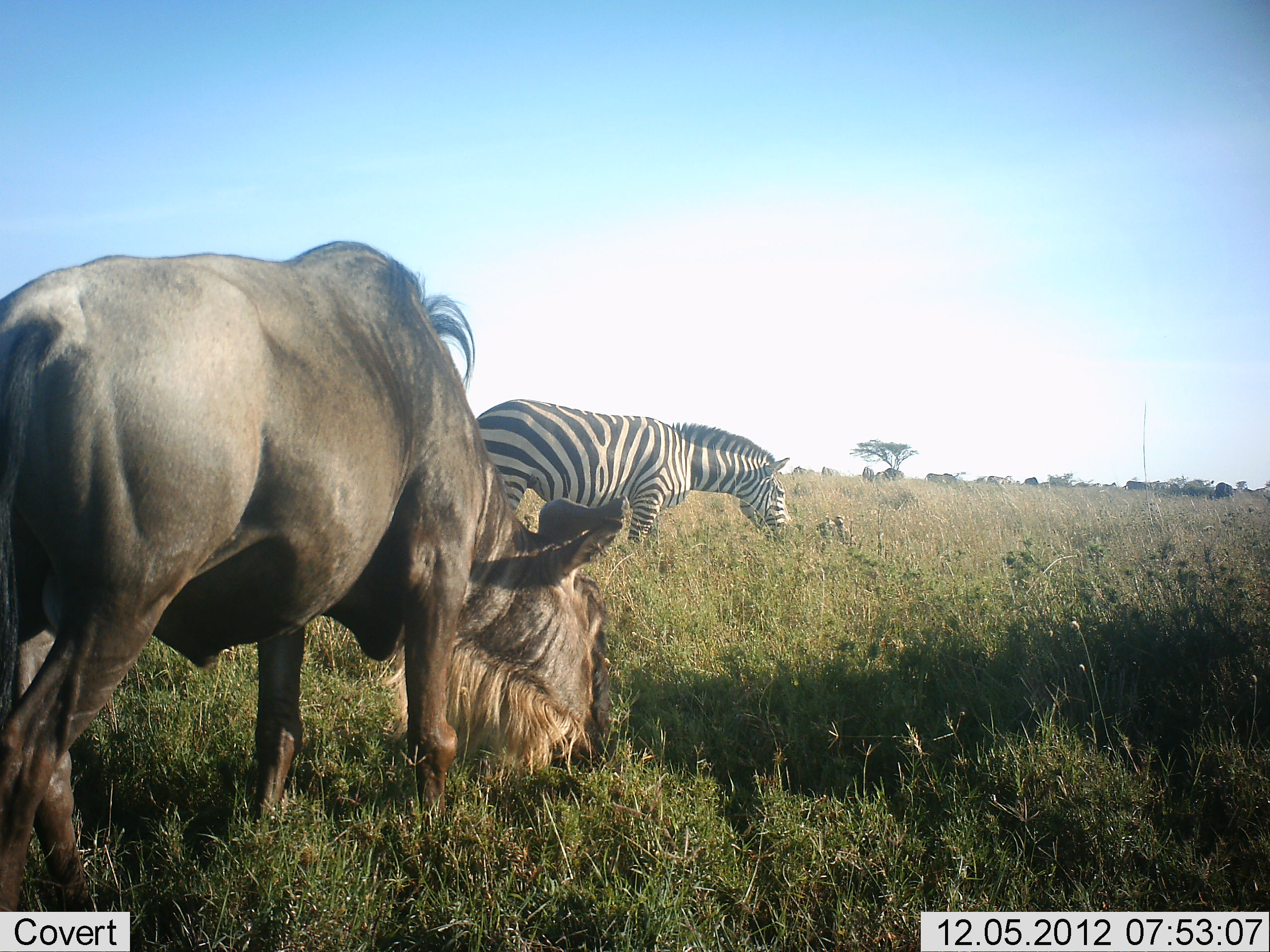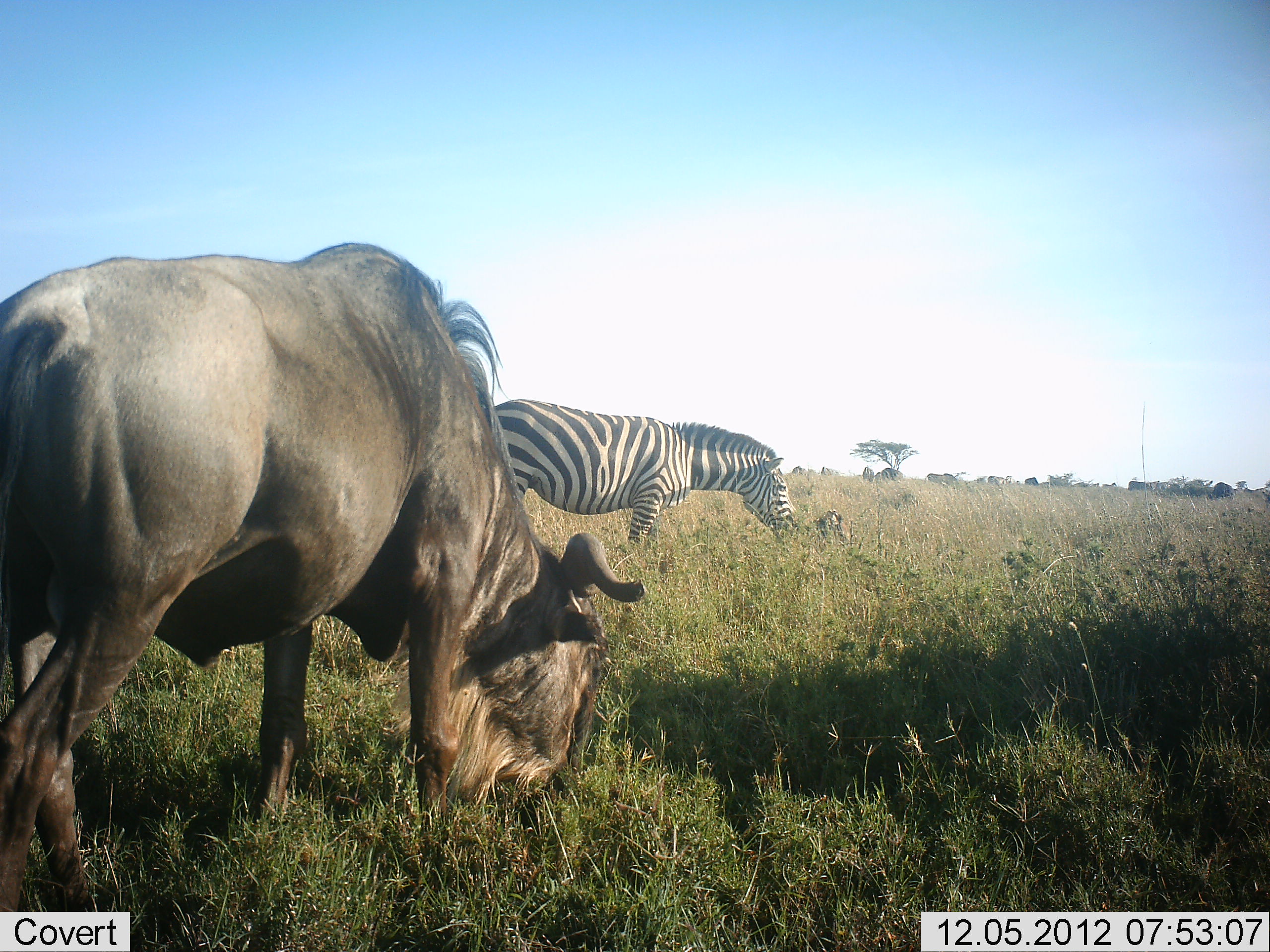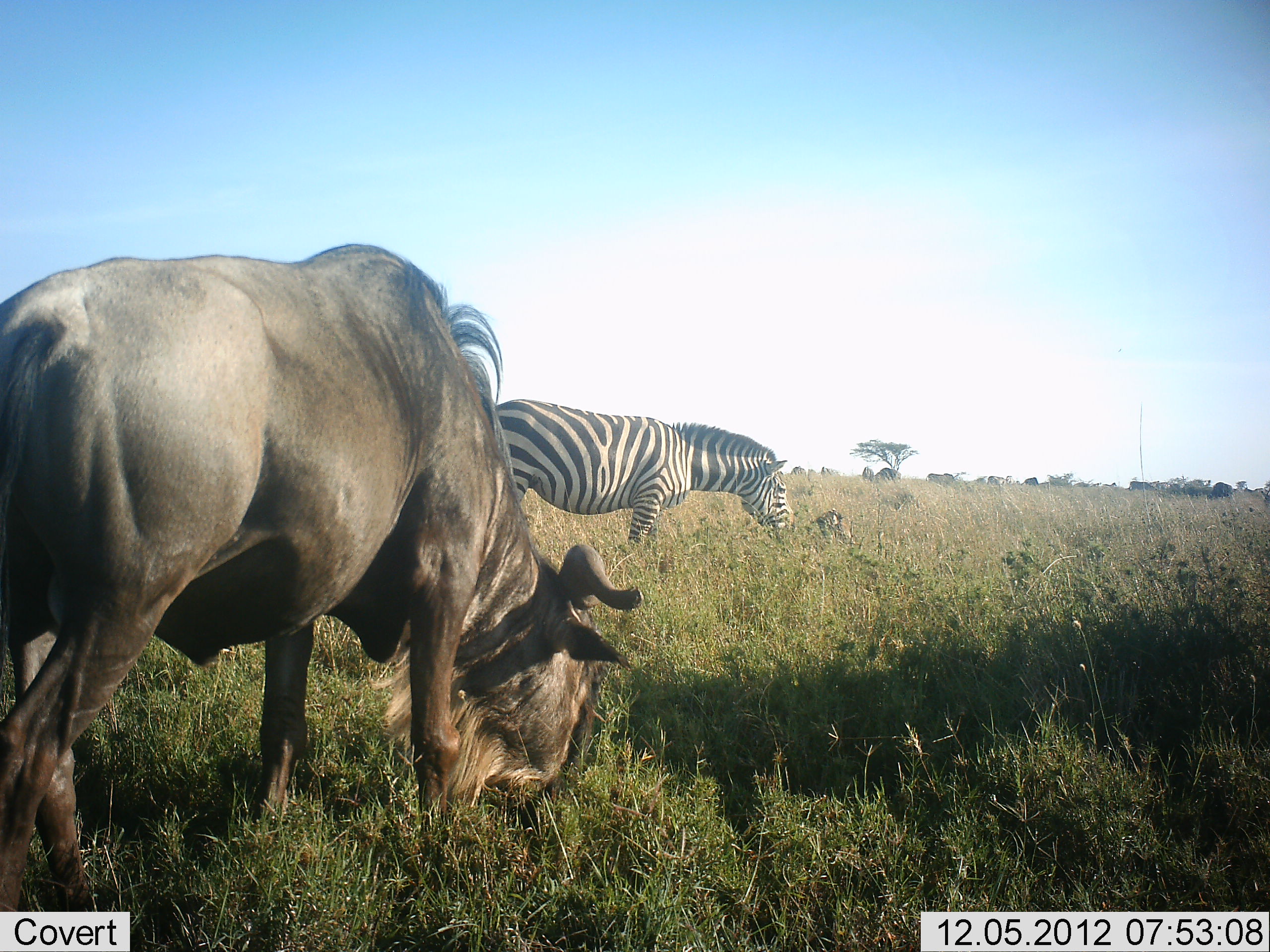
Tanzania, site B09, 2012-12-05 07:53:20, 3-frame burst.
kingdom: Animalia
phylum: Chordata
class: Mammalia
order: Artiodactyla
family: Bovidae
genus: Connochaetes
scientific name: Connochaetes taurinus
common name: blue wildebeest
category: wildebeest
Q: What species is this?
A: Wildebeest (blue wildebeest) (Connochaetes taurinus).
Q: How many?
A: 1.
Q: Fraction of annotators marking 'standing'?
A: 27%.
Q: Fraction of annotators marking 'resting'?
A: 0%.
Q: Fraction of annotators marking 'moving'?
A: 0%.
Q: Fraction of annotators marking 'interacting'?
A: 0%.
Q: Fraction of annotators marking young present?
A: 0%.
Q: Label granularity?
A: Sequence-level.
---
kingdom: Animalia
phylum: Chordata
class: Mammalia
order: Perissodactyla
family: Equidae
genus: Equus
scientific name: Equus quagga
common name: plains zebra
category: zebra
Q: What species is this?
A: Zebra (plains zebra) (Equus quagga).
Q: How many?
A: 1.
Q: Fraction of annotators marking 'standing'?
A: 25%.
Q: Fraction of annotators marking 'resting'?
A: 25%.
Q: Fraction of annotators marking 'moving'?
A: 0%.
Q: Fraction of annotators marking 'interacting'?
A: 17%.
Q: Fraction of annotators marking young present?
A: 33%.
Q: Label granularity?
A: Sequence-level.